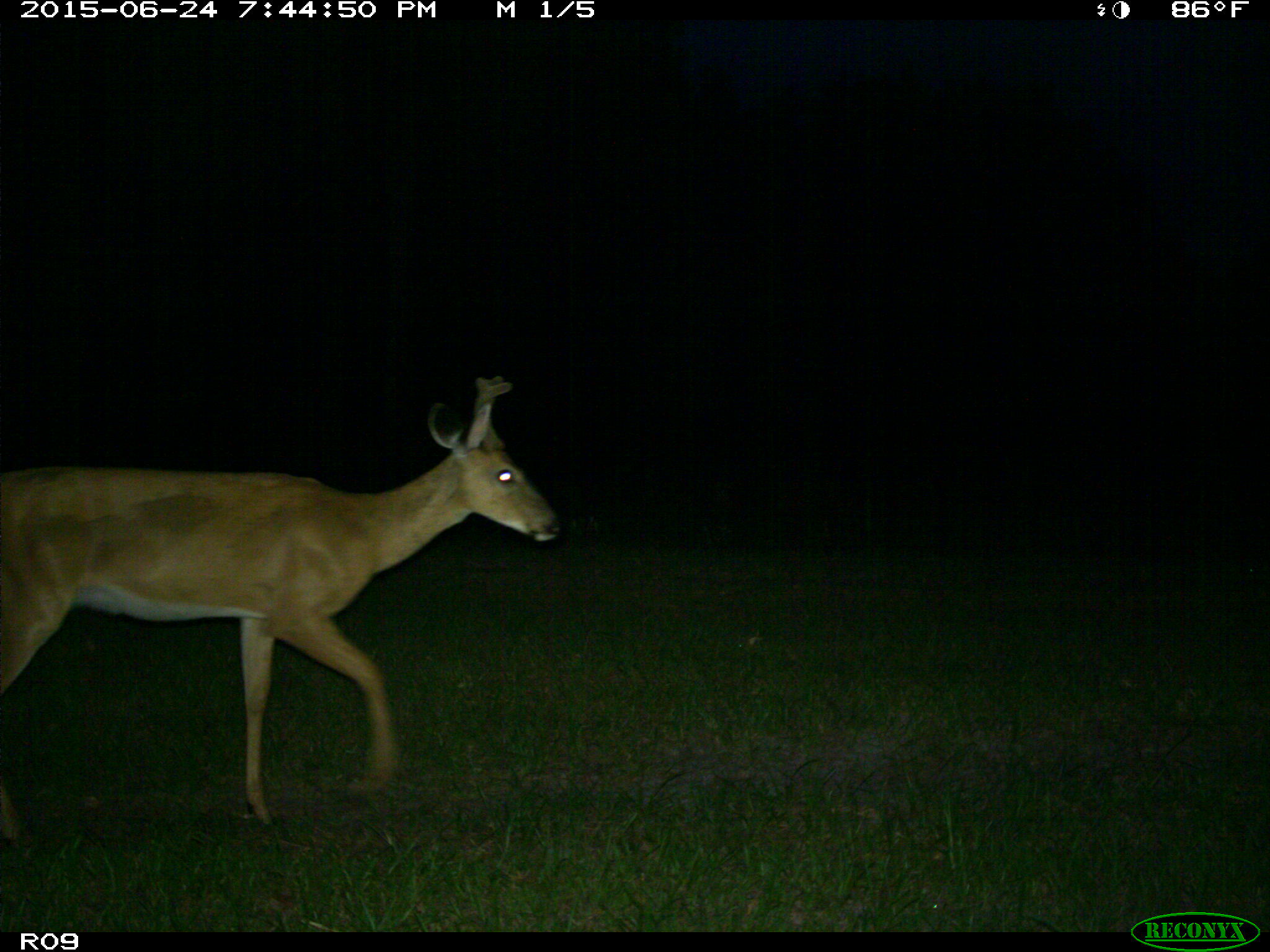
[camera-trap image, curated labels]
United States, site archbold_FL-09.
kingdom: Animalia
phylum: Chordata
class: Mammalia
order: Artiodactyla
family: Cervidae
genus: Odocoileus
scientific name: Odocoileus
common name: deer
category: unidentified deer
Unidentified deer (deer) (Odocoileus).